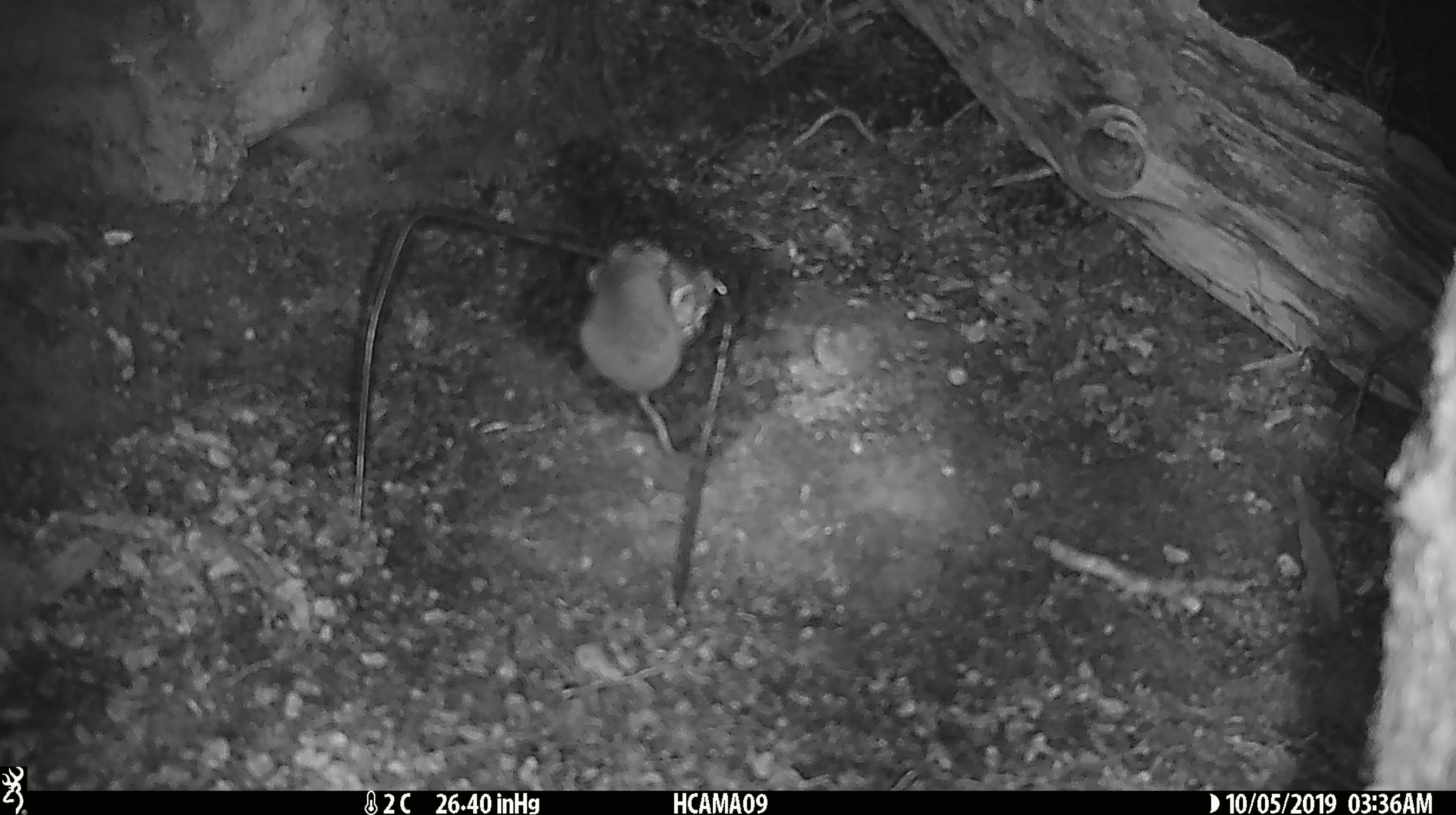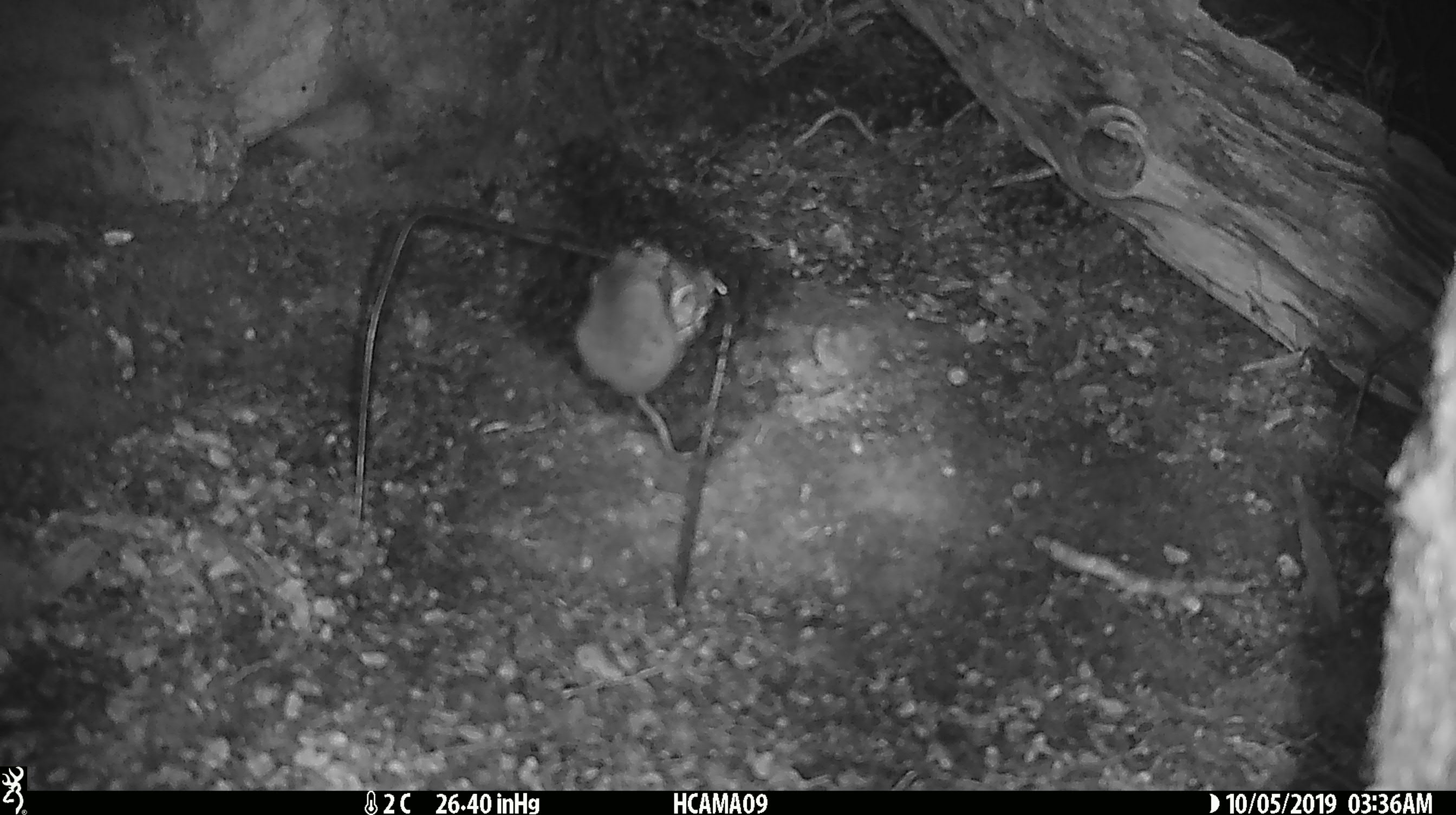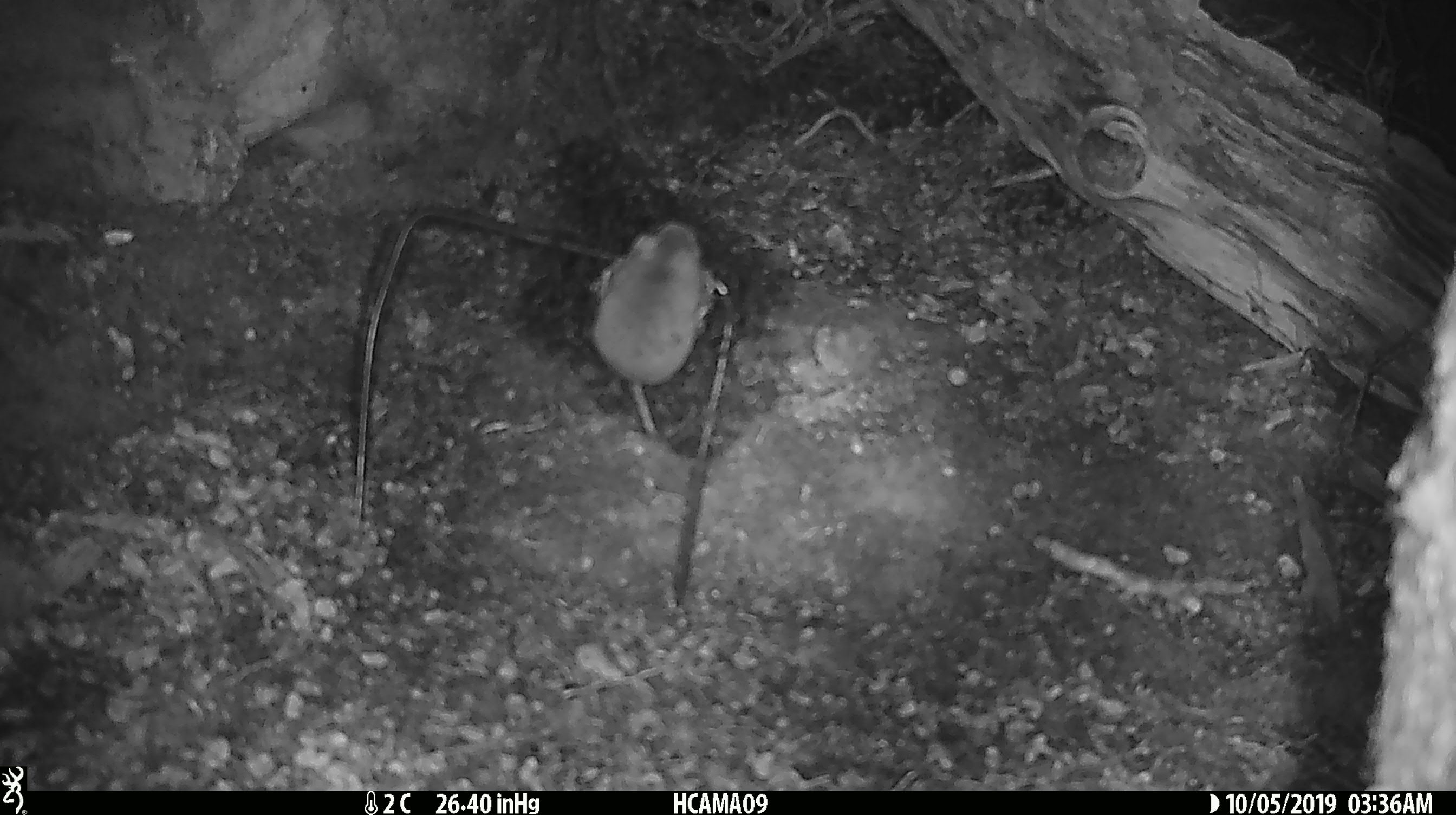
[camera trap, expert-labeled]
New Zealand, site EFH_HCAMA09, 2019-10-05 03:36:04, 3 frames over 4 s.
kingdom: Animalia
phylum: Chordata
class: Mammalia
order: Rodentia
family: Muridae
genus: Mus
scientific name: Mus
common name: mouse